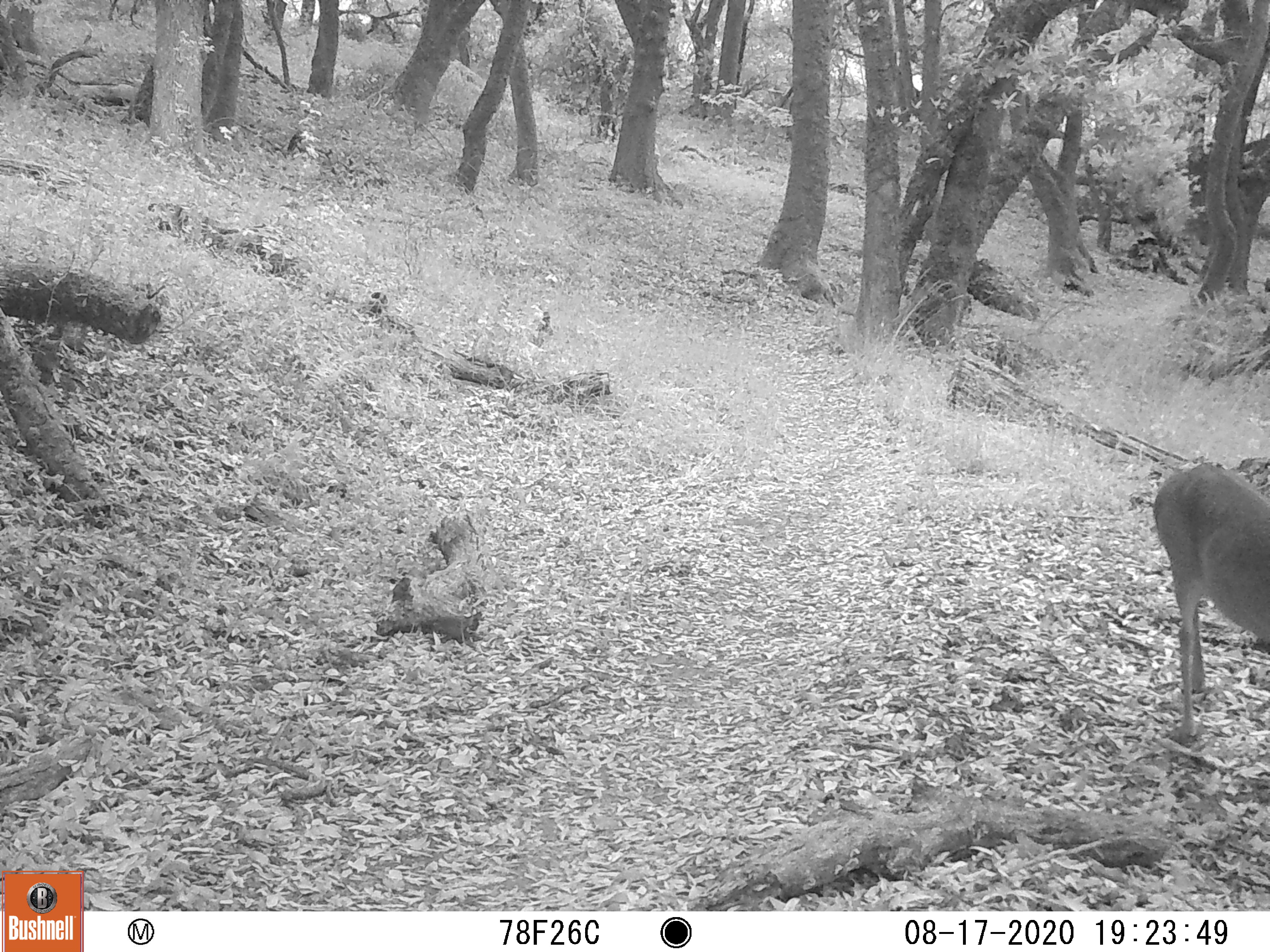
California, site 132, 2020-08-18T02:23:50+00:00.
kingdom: Animalia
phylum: Chordata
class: Mammalia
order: Artiodactyla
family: Cervidae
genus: Odocoileus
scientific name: Odocoileus hemionus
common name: mule deer